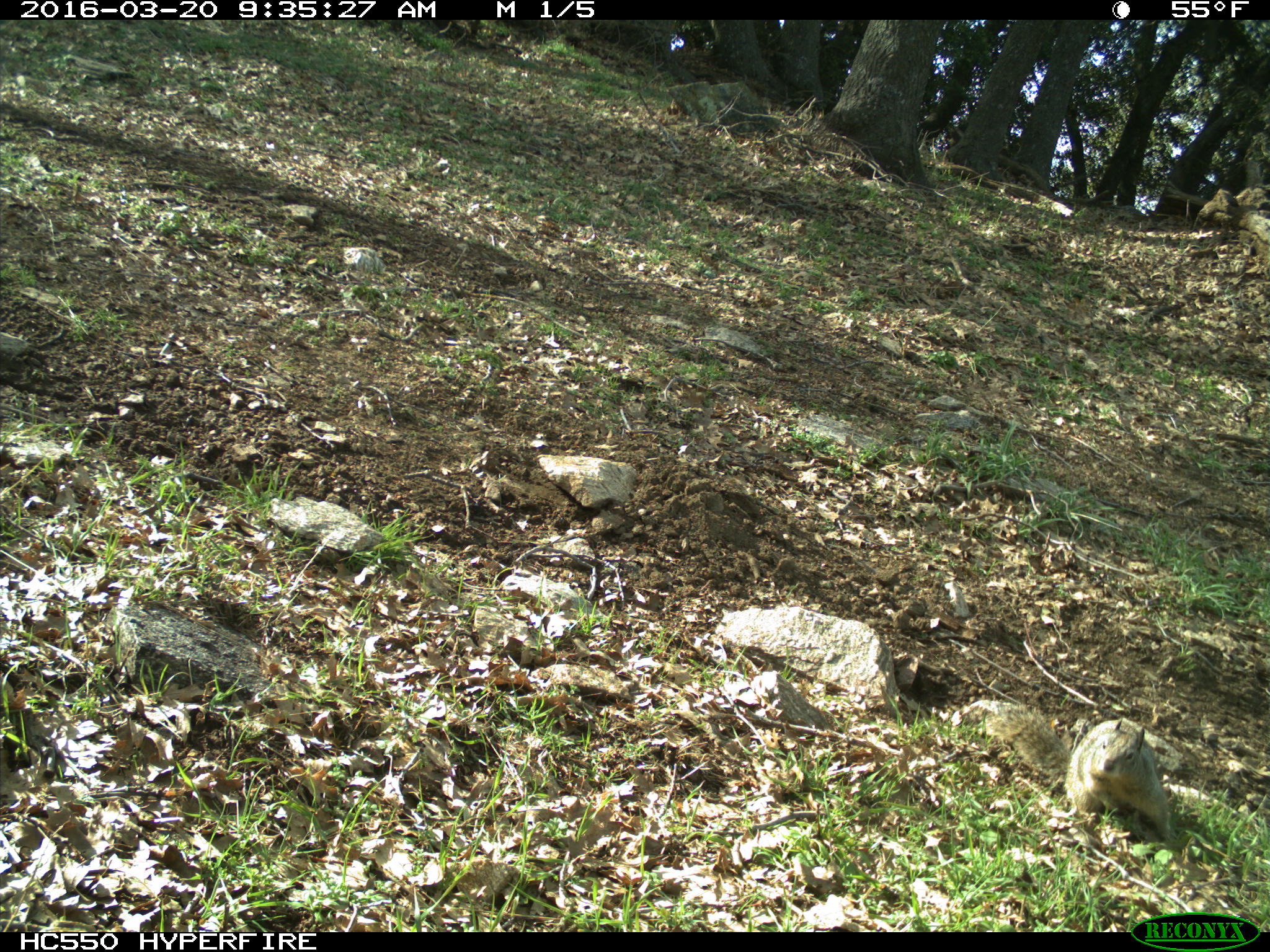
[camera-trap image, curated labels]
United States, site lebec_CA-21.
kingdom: Animalia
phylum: Chordata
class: Mammalia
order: Rodentia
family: Sciuridae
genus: Otospermophilus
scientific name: Otospermophilus beecheyi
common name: california ground squirrel